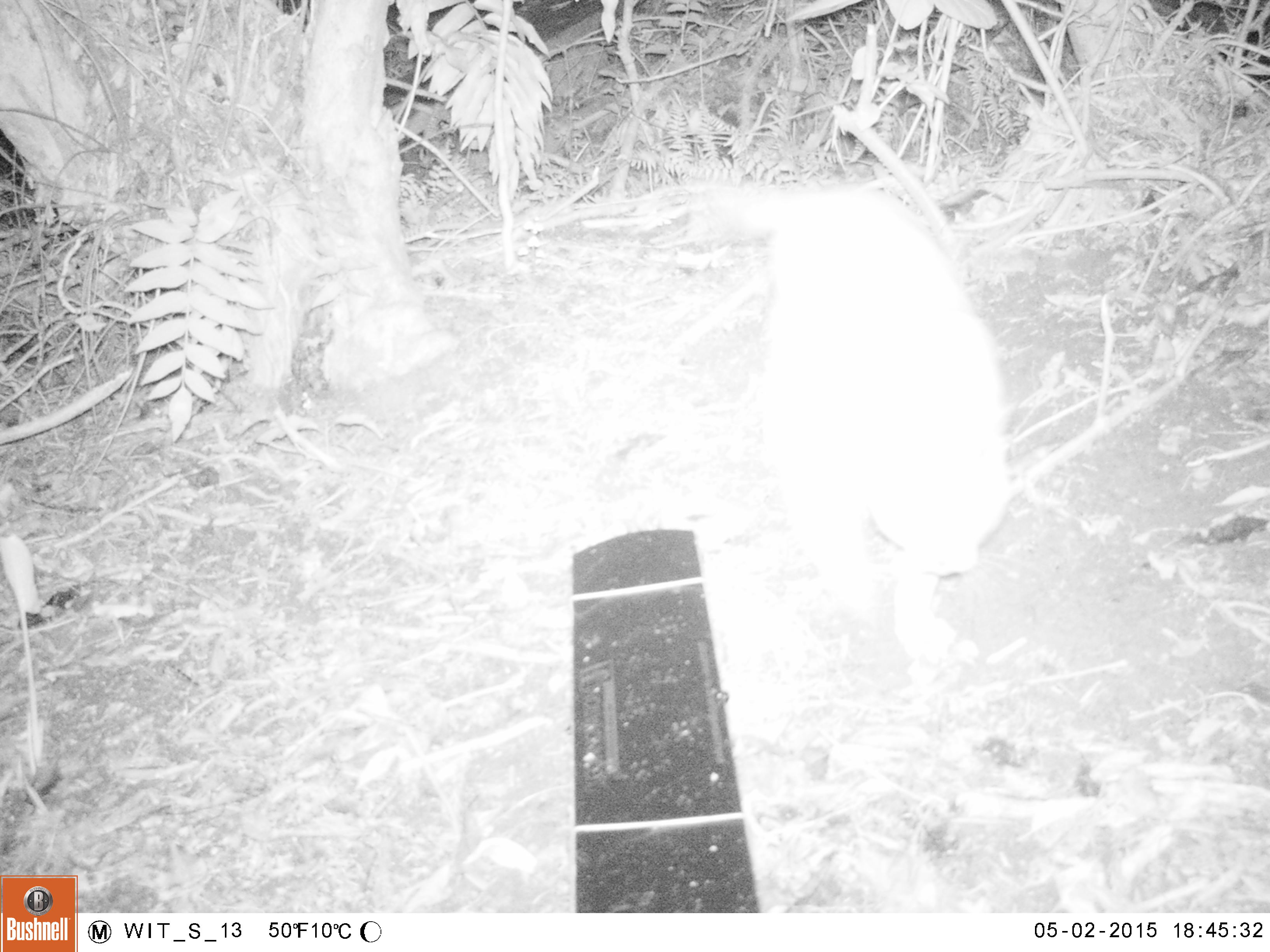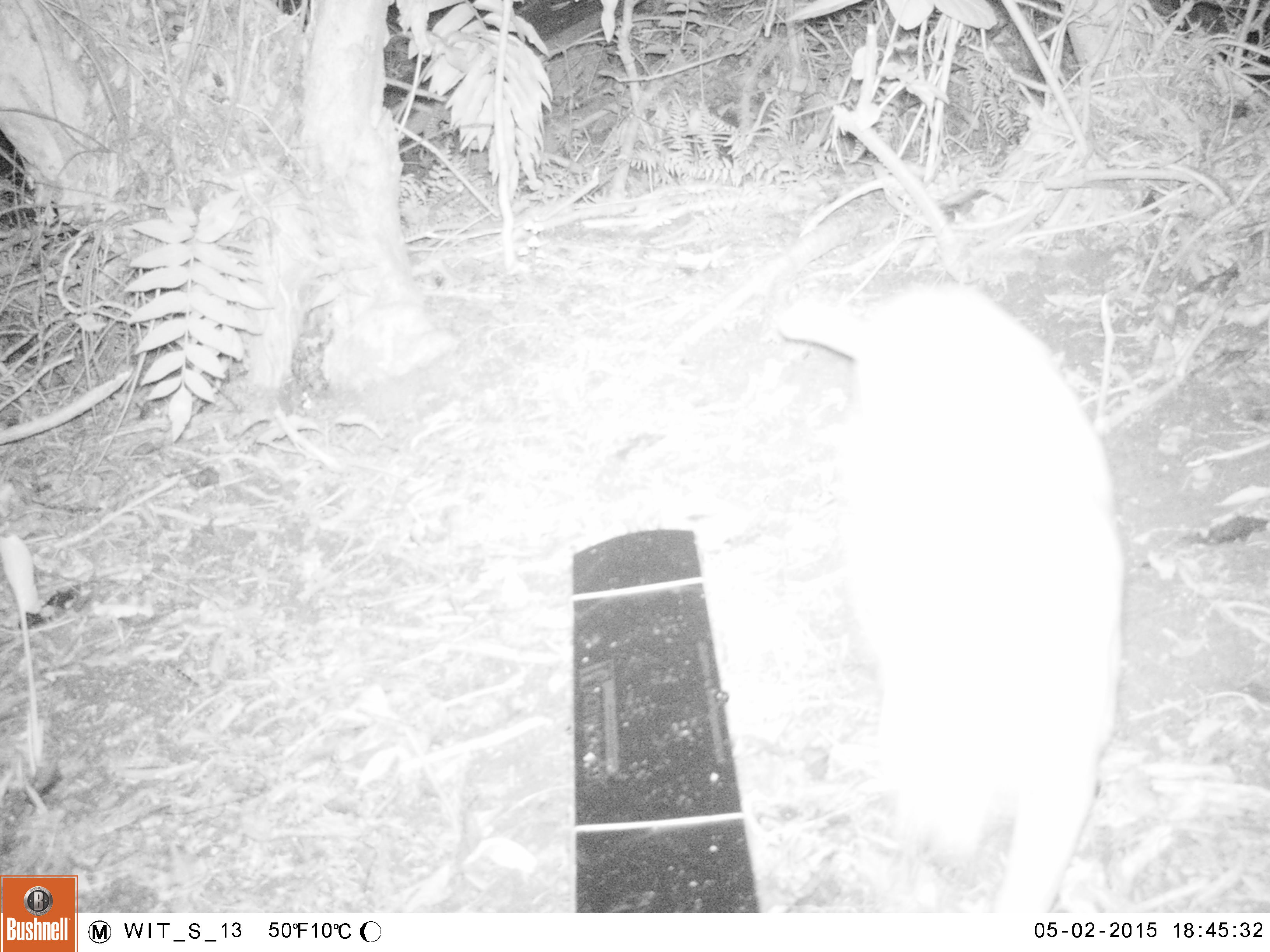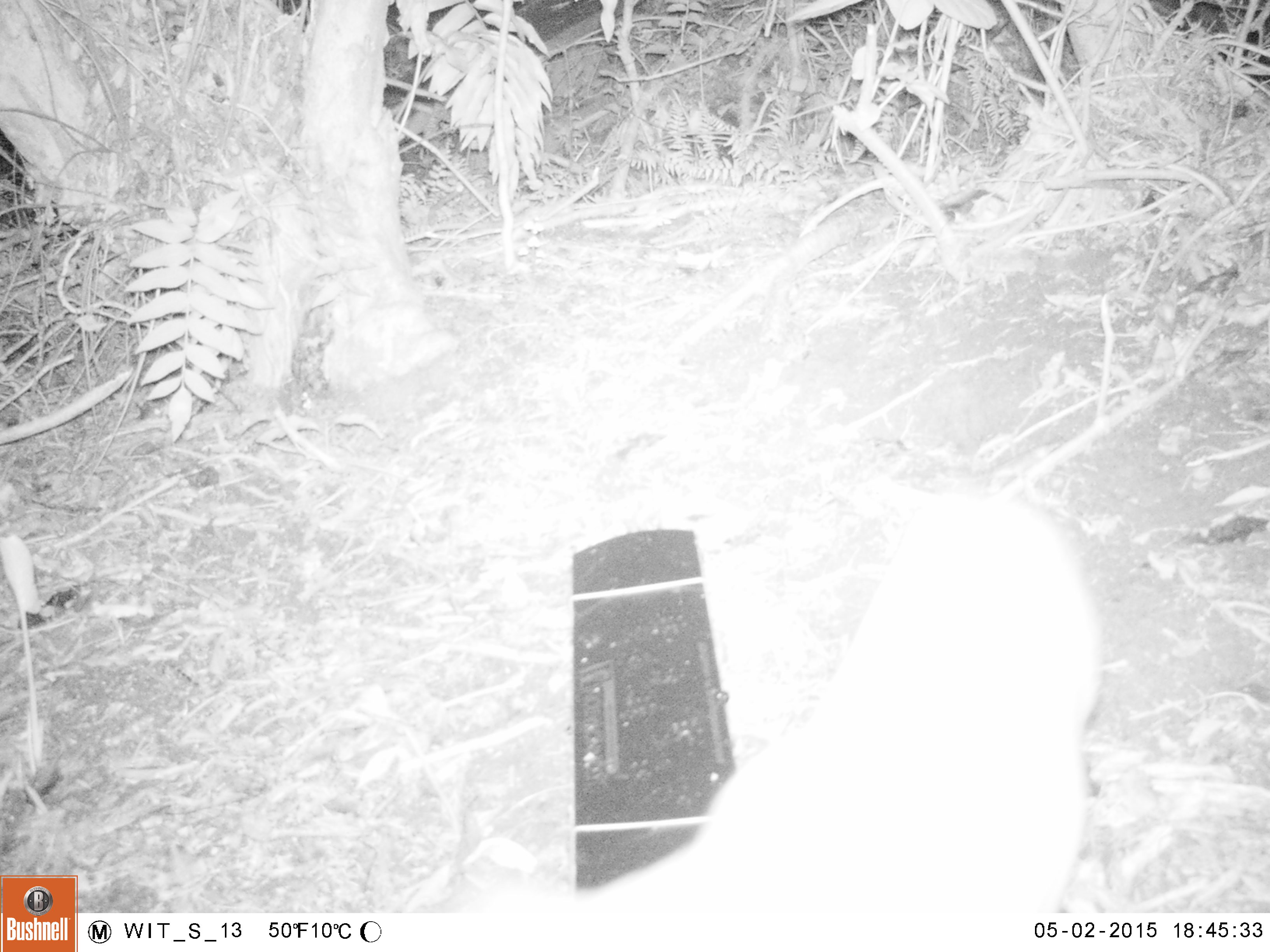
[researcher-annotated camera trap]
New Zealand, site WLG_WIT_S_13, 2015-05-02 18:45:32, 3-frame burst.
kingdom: Animalia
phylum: Chordata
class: Mammalia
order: Carnivora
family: Felidae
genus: Felis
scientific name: Felis catus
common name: domestic cat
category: cat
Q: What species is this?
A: Cat (domestic cat) (Felis catus).